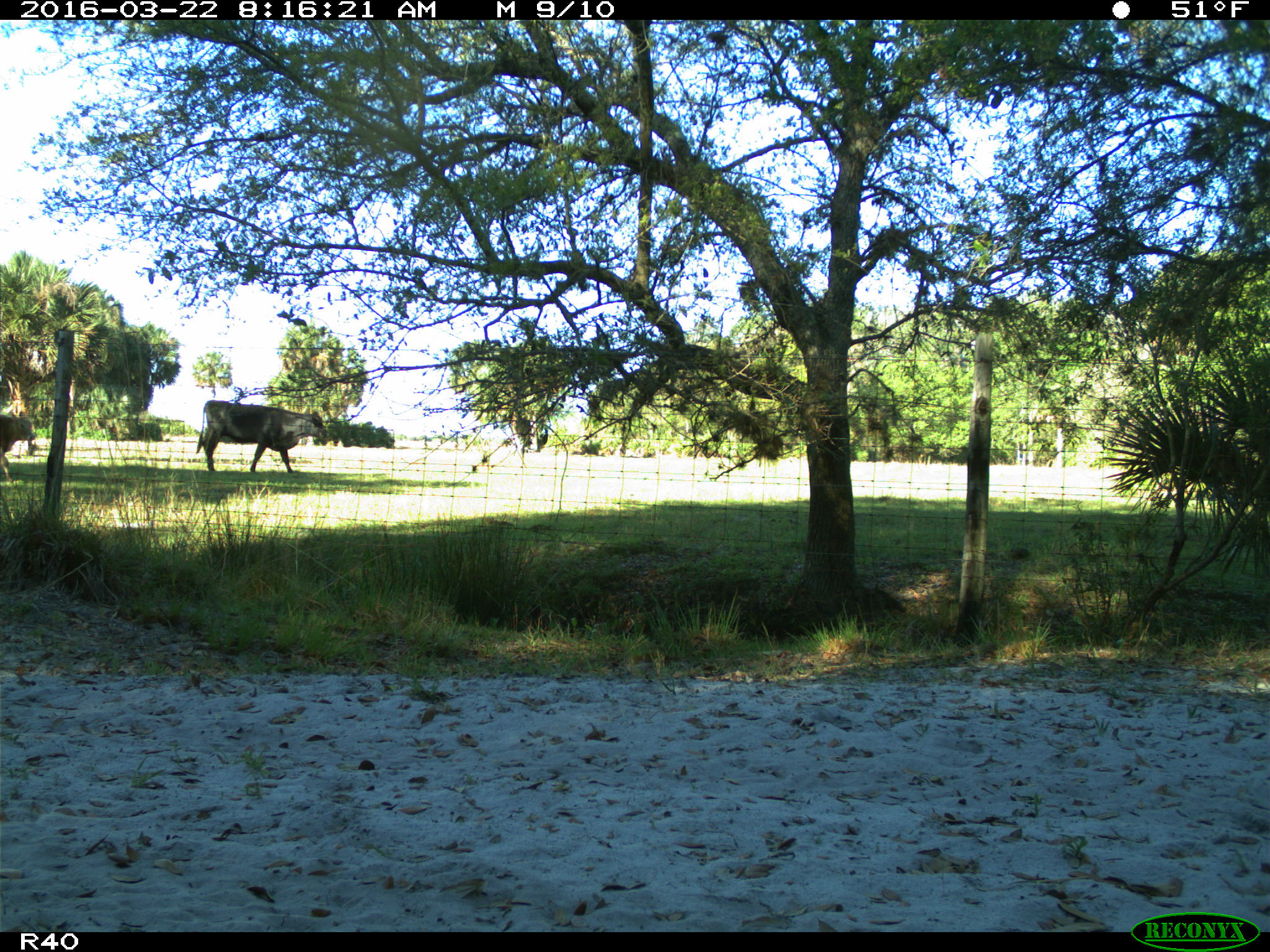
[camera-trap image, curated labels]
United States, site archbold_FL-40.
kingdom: Animalia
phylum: Chordata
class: Mammalia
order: Artiodactyla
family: Bovidae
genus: Bos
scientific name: Bos taurus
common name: domestic cow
Bos taurus (domestic cow).